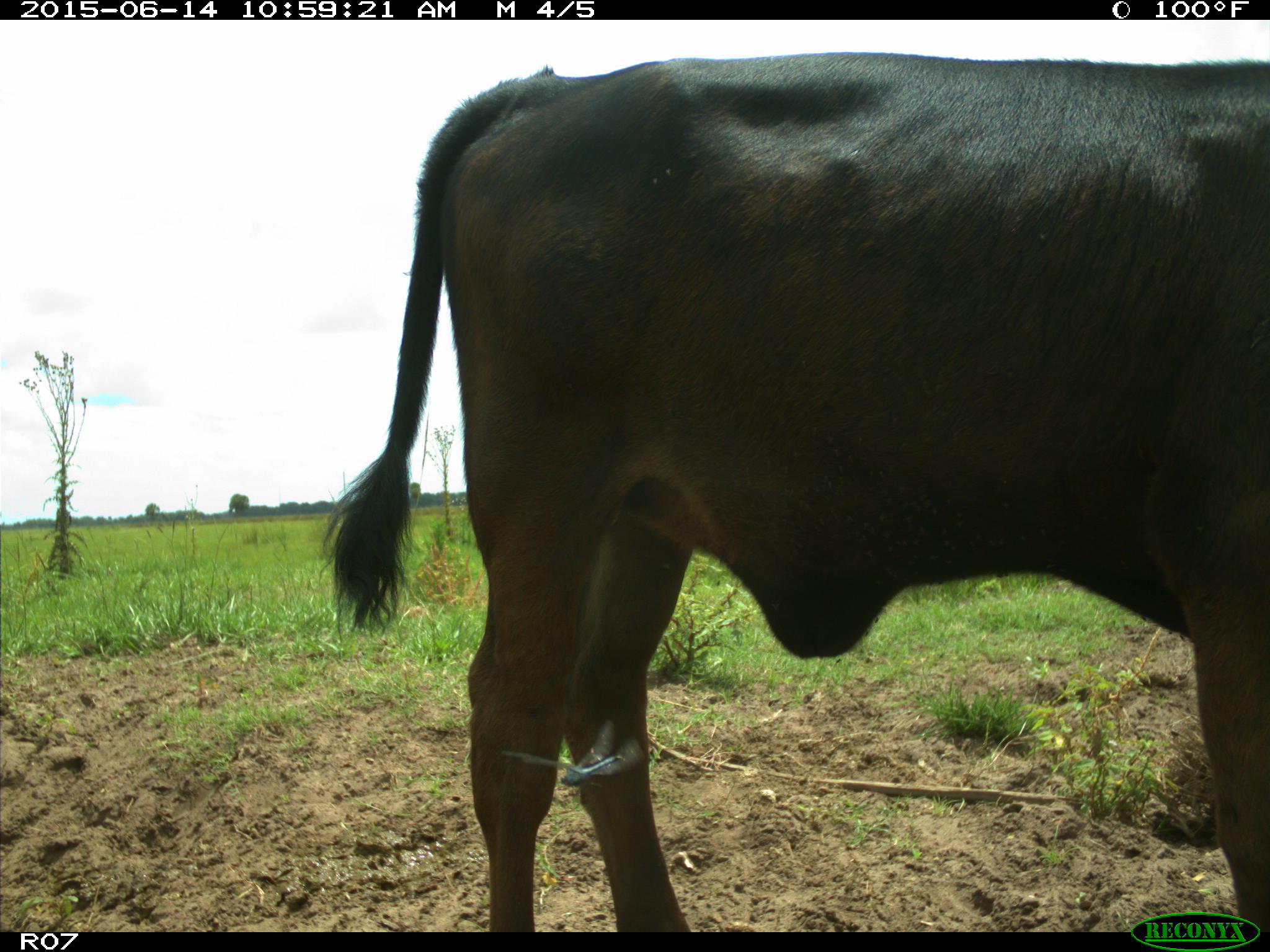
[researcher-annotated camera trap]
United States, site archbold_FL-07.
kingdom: Animalia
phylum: Chordata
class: Mammalia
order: Artiodactyla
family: Bovidae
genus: Bos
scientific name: Bos taurus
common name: domestic cow